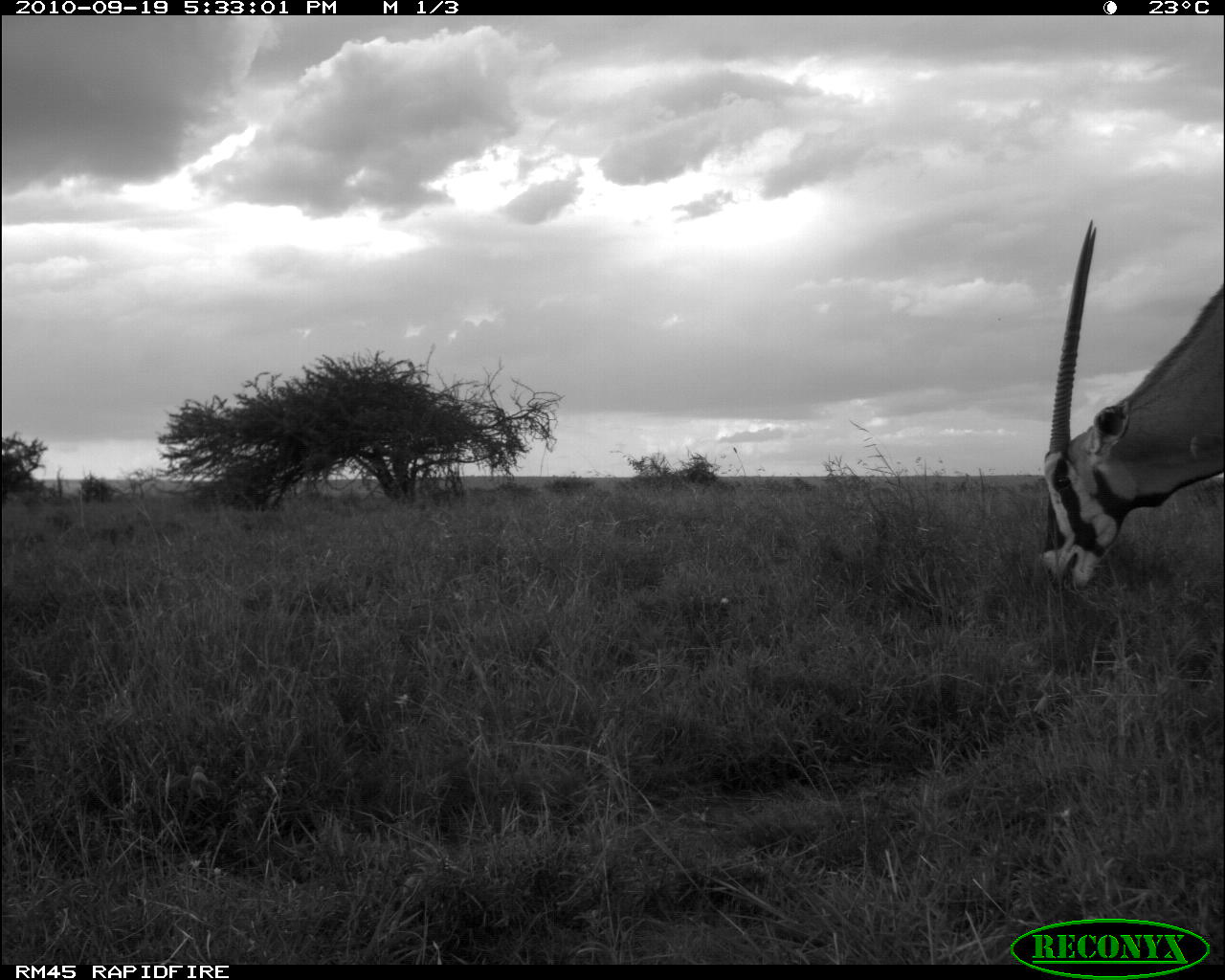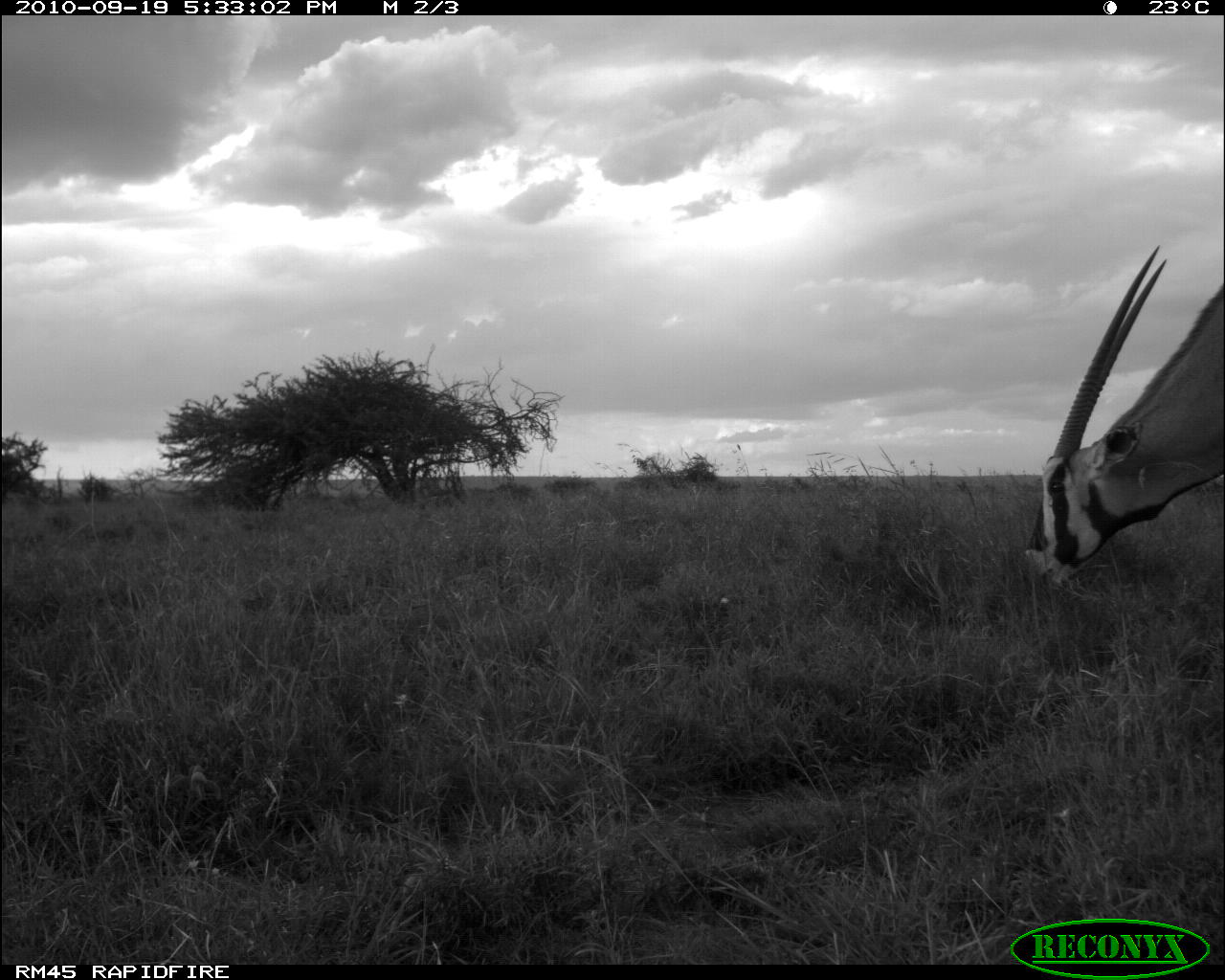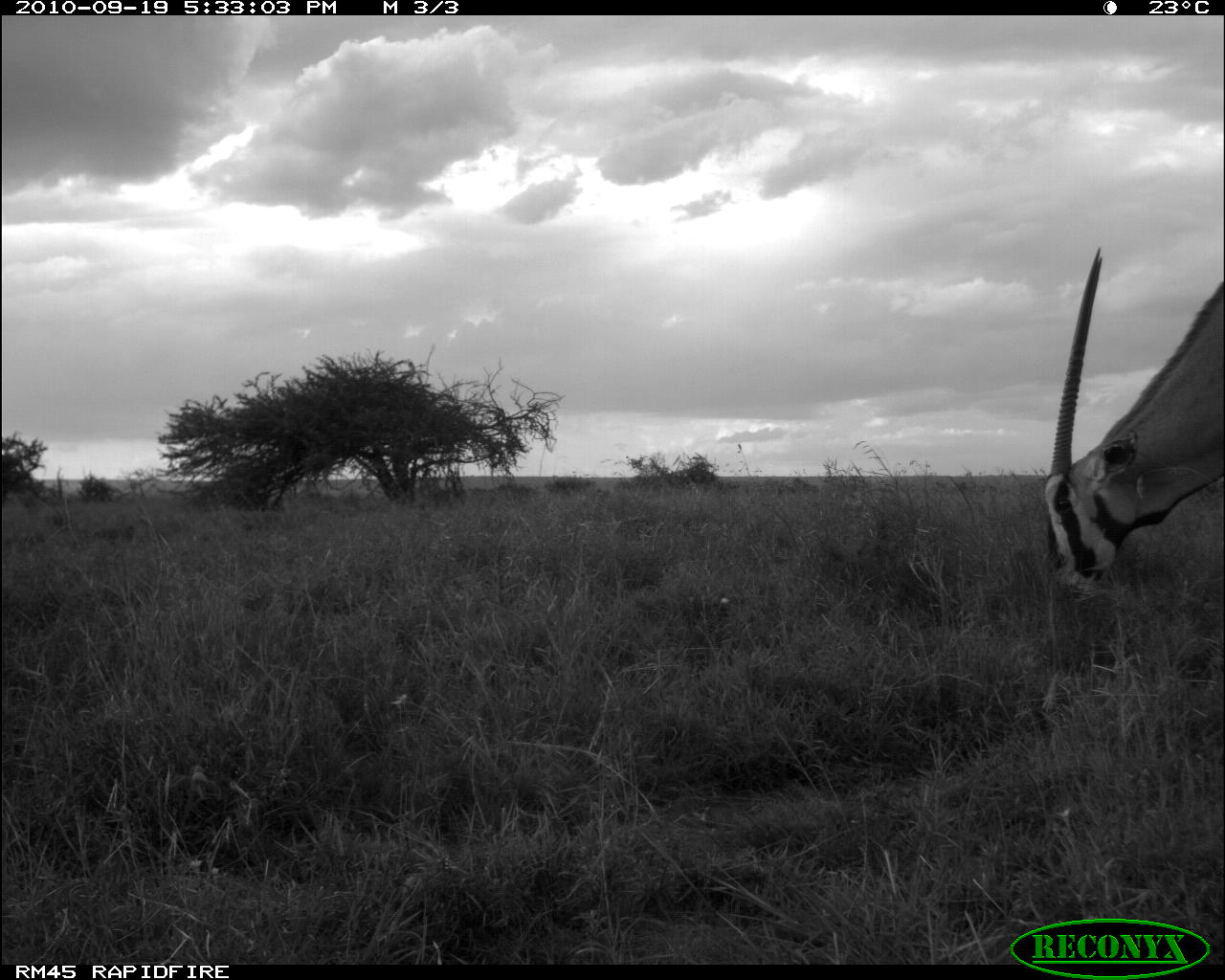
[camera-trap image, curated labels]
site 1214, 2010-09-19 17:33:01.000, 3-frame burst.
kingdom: Animalia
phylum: Chordata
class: Mammalia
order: Artiodactyla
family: Bovidae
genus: Oryx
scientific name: Oryx beisa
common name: east african oryx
Oryx beisa (east african oryx), count 1.